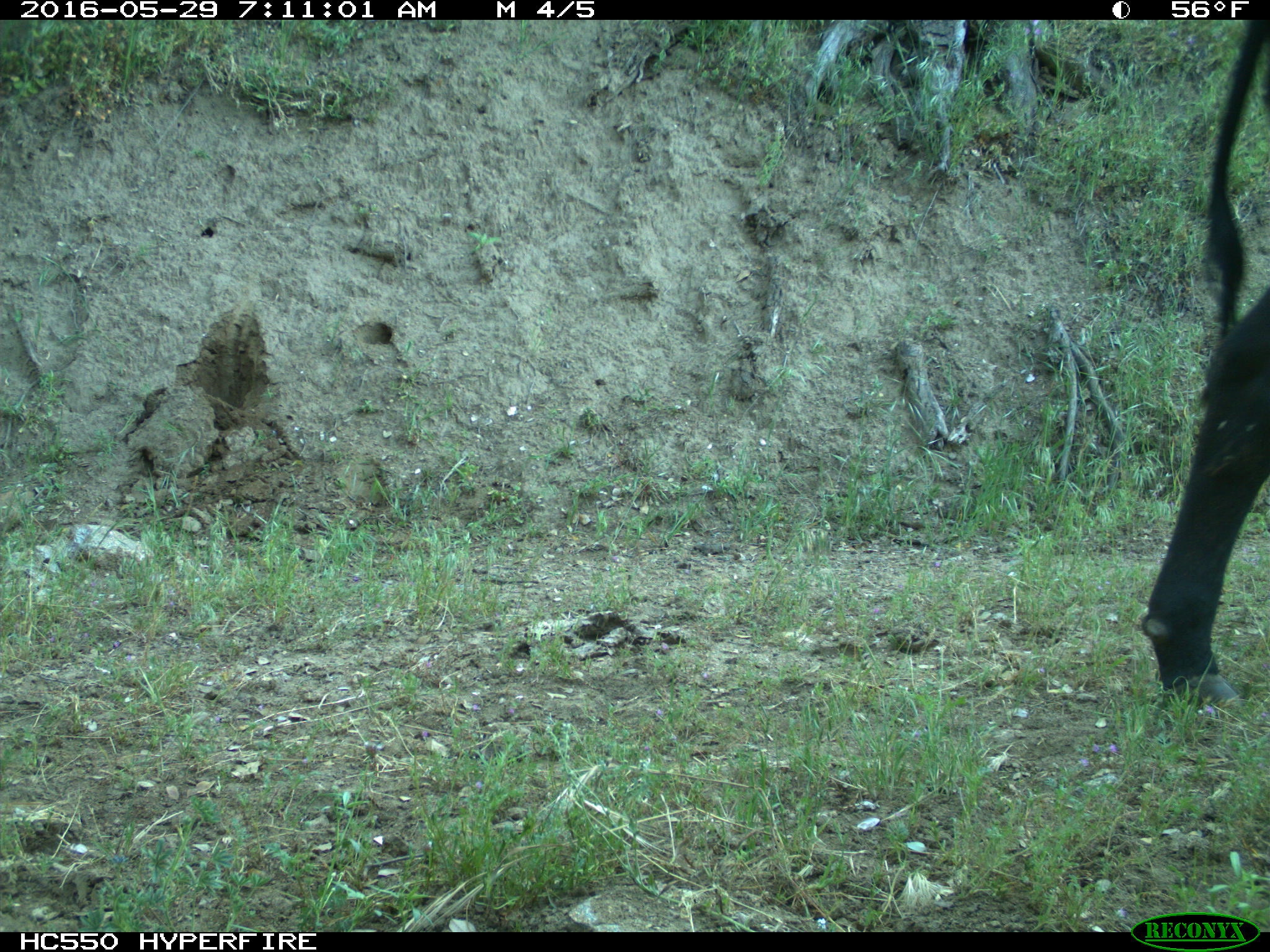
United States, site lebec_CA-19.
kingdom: Animalia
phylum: Chordata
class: Mammalia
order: Artiodactyla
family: Bovidae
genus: Bos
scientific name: Bos taurus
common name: domestic cow